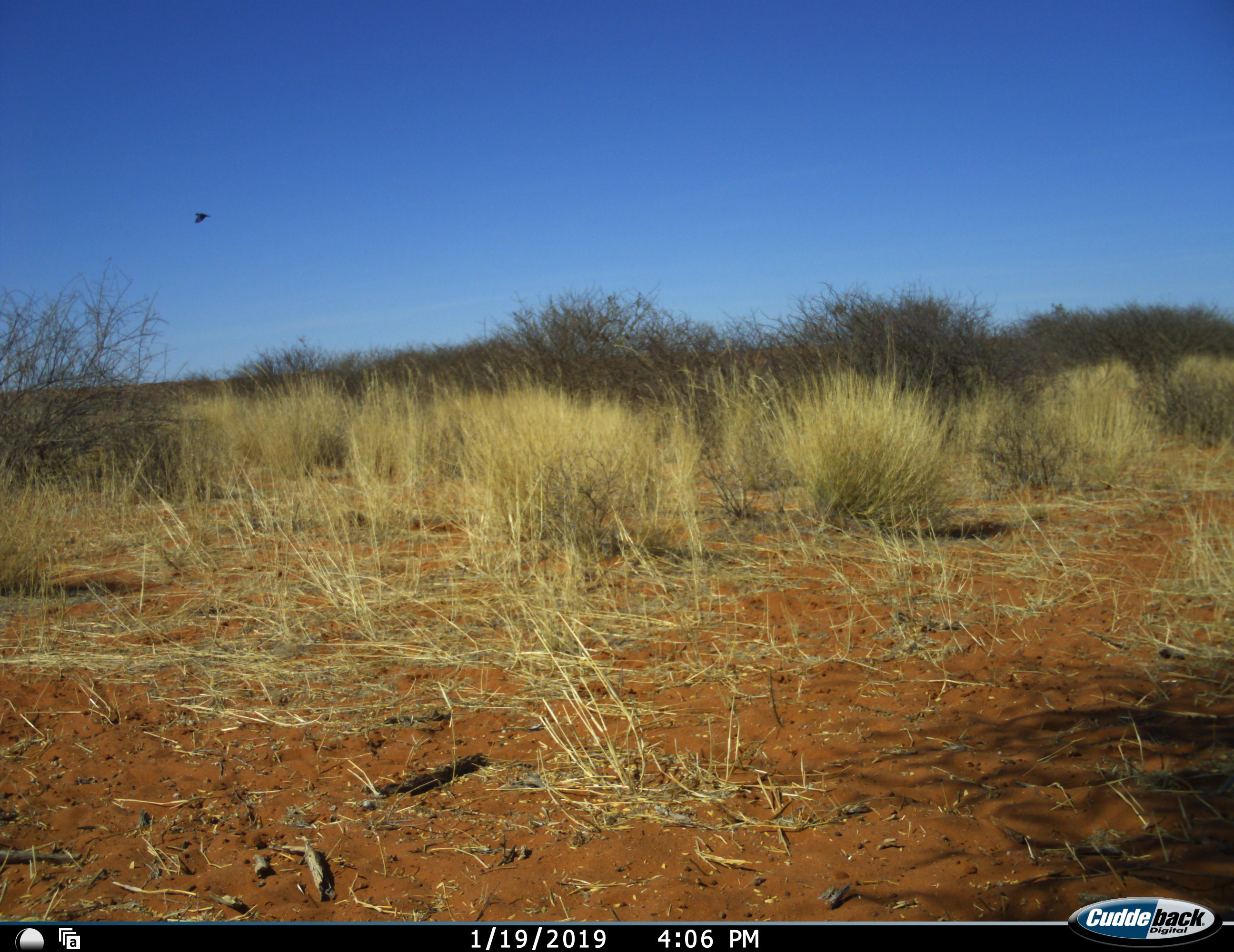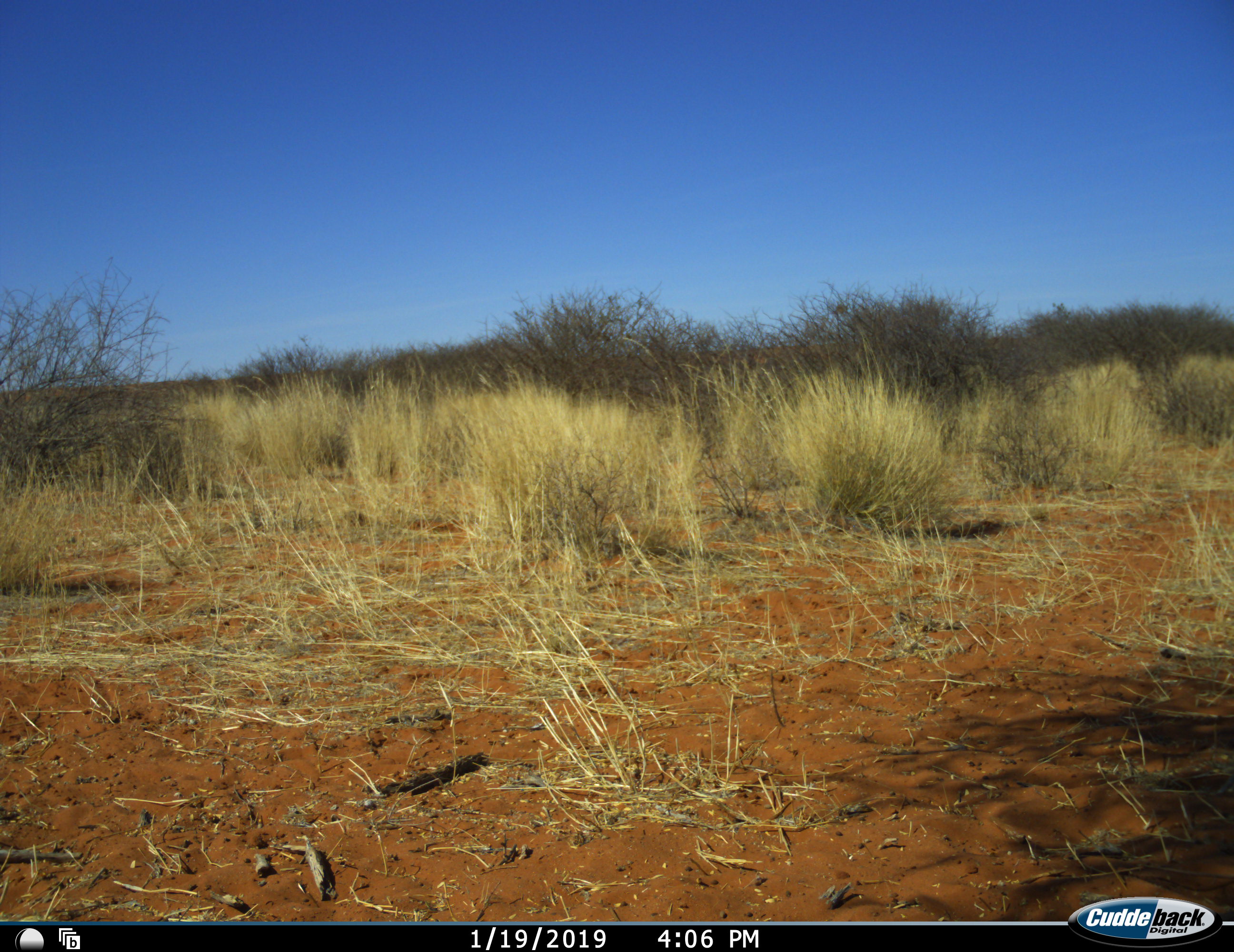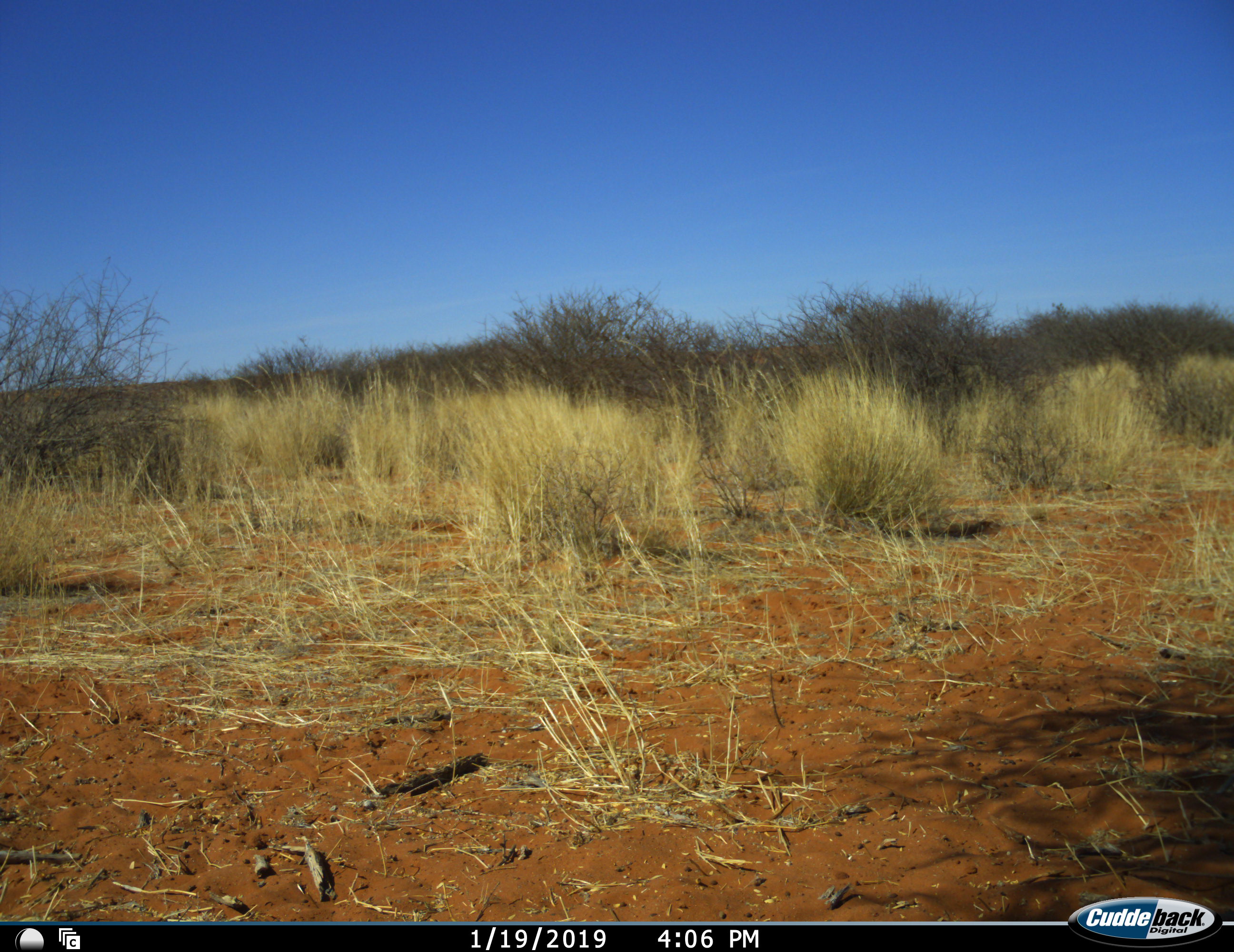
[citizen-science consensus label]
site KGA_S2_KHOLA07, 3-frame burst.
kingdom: Animalia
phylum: Chordata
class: Aves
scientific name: Aves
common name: bird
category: birdother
Birdother (bird) (Aves), count 1. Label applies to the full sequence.